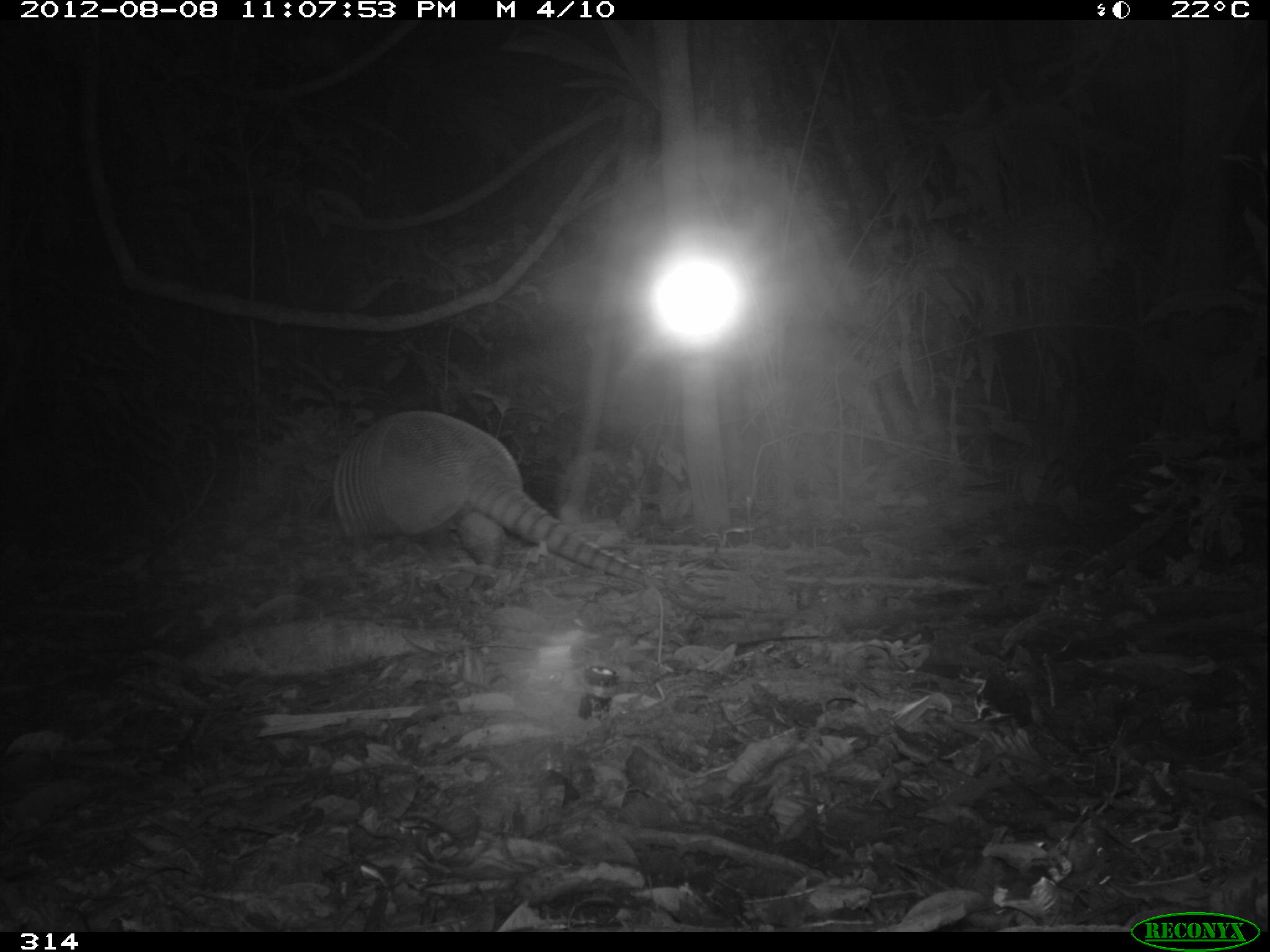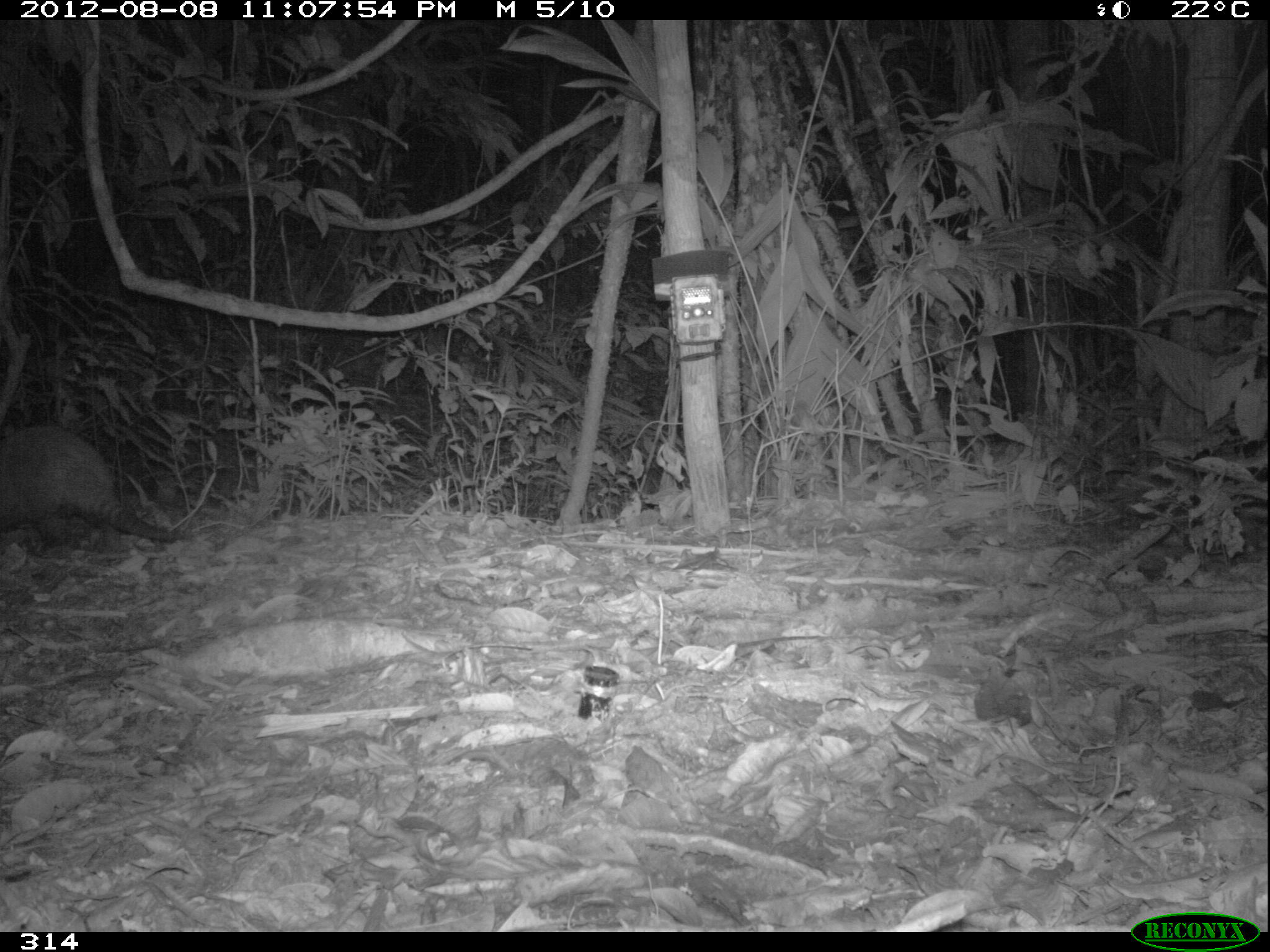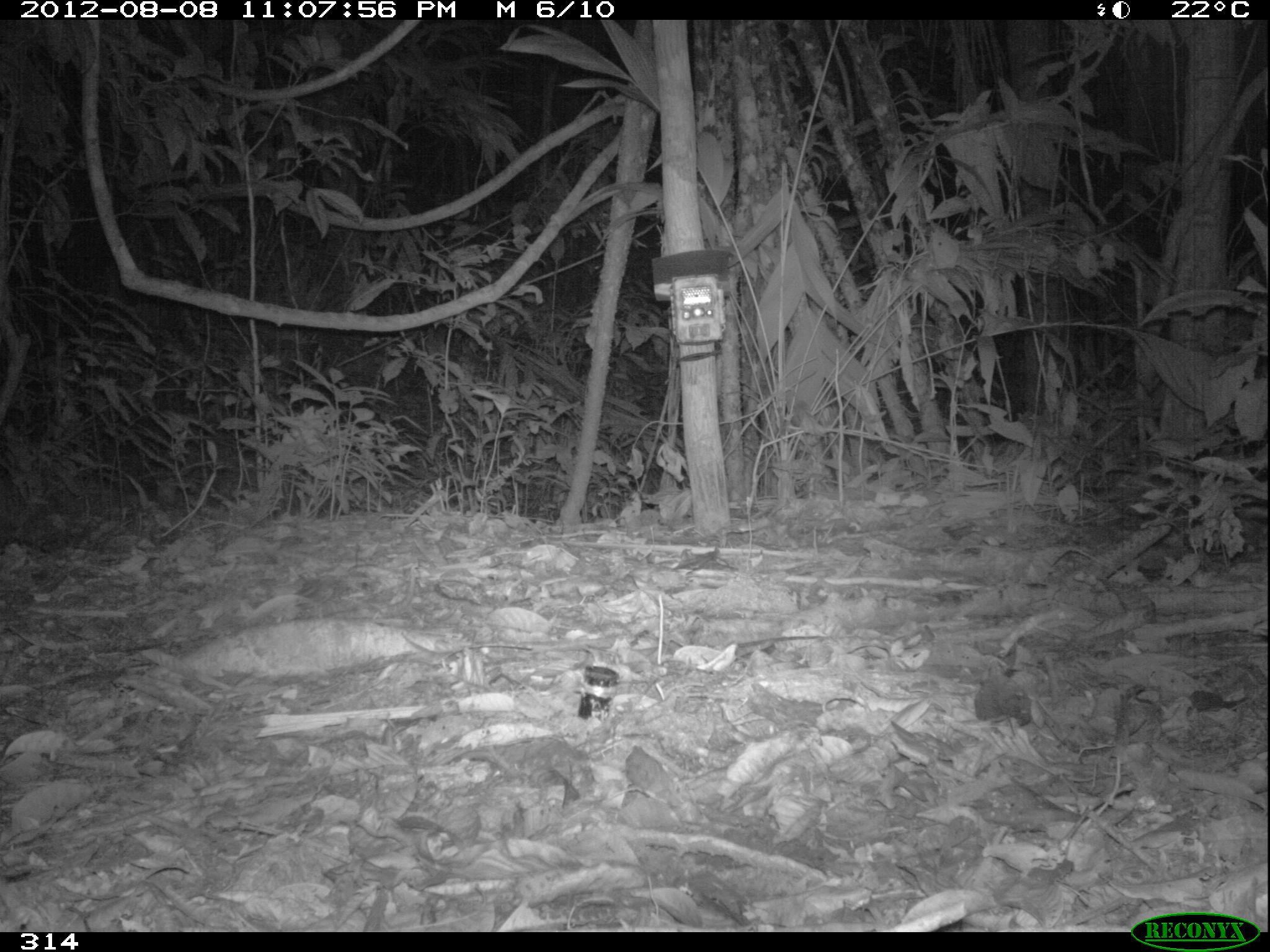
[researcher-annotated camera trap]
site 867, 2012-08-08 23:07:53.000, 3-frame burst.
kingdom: Animalia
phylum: Chordata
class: Mammalia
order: Cingulata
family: Dasypodidae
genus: Dasypus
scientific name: Dasypus novemcinctus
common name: nine-banded armadillo